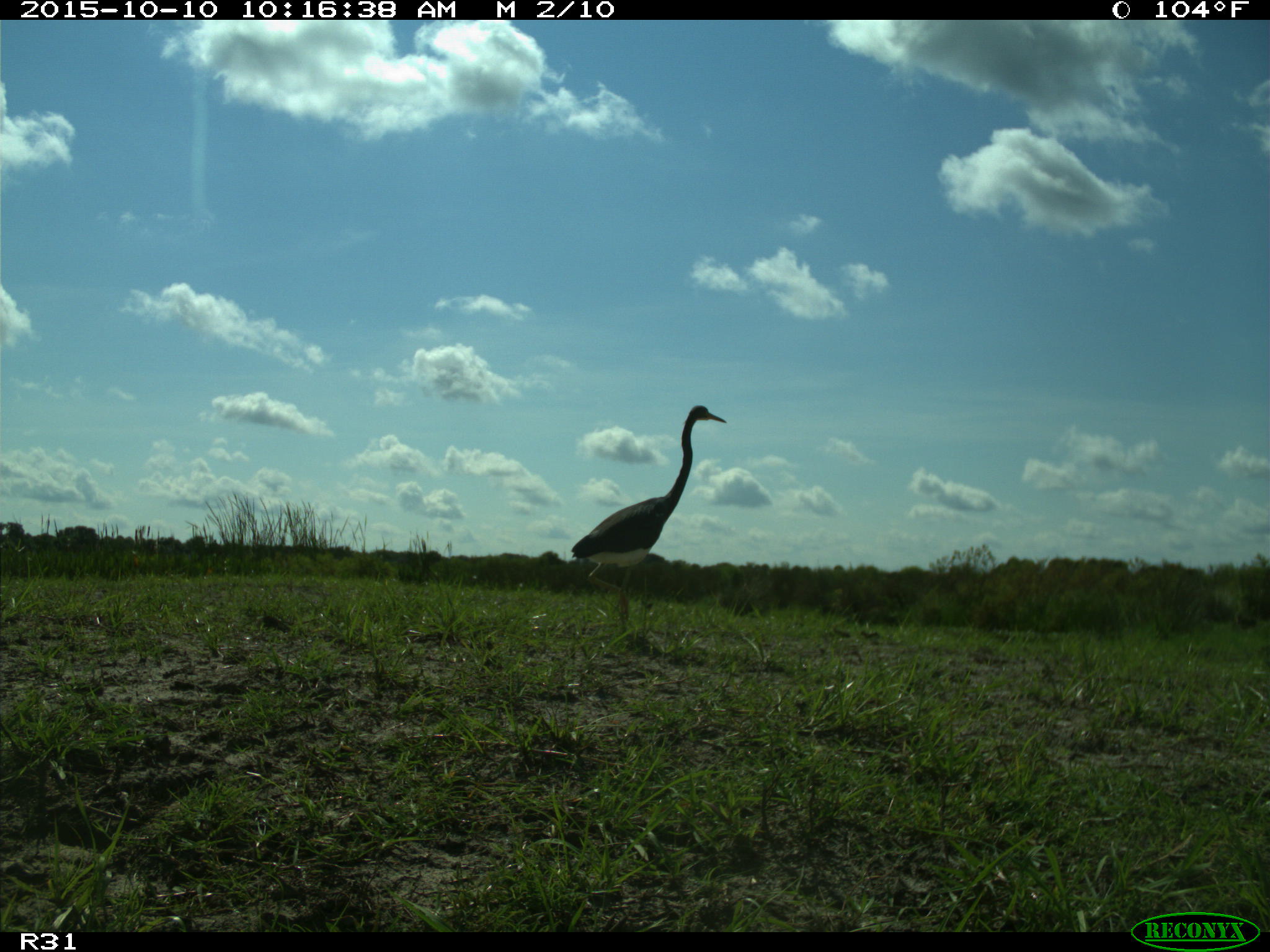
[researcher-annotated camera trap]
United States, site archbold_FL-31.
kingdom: Animalia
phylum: Chordata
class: Aves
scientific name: Aves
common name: birds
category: unidentified bird